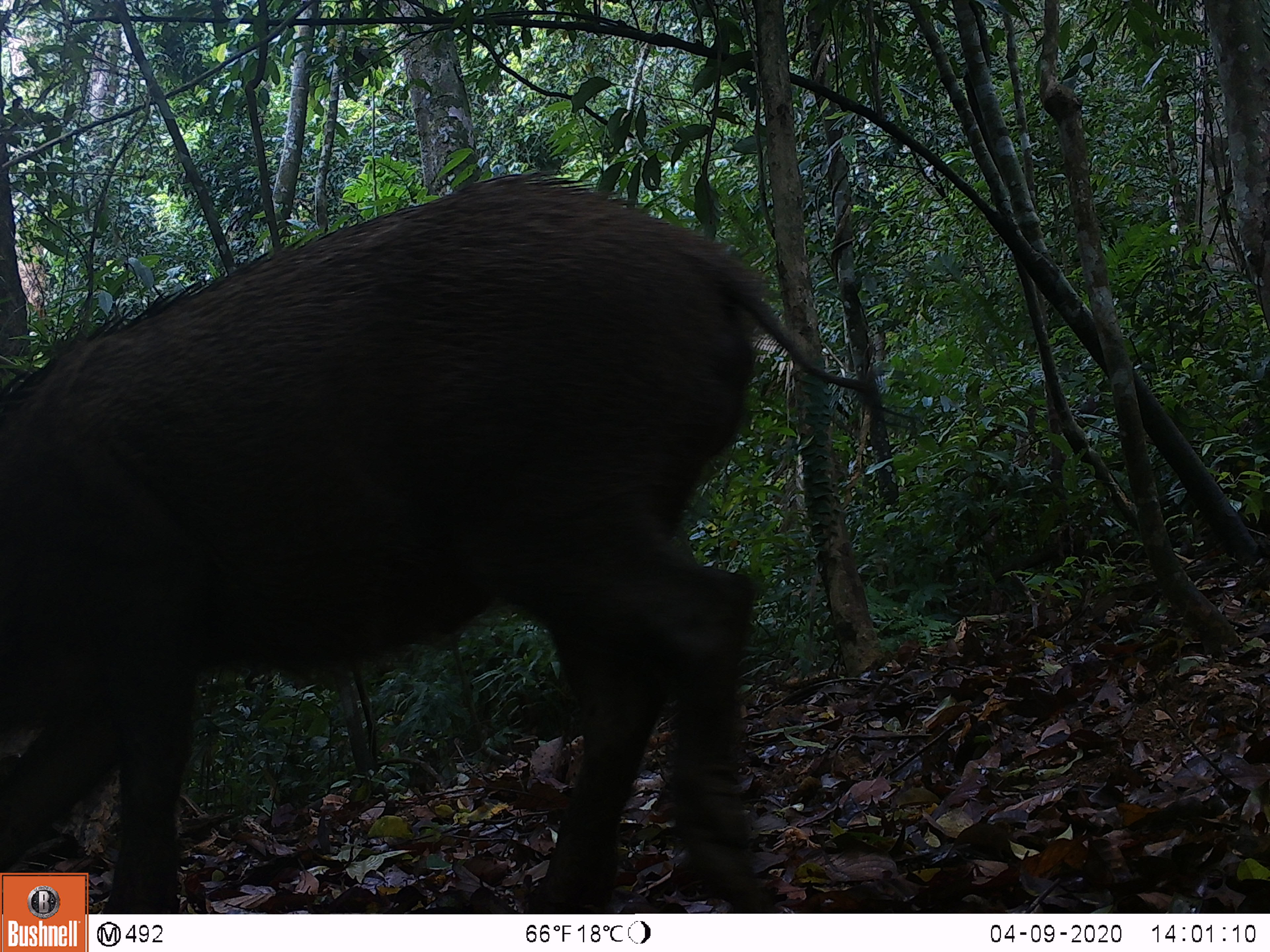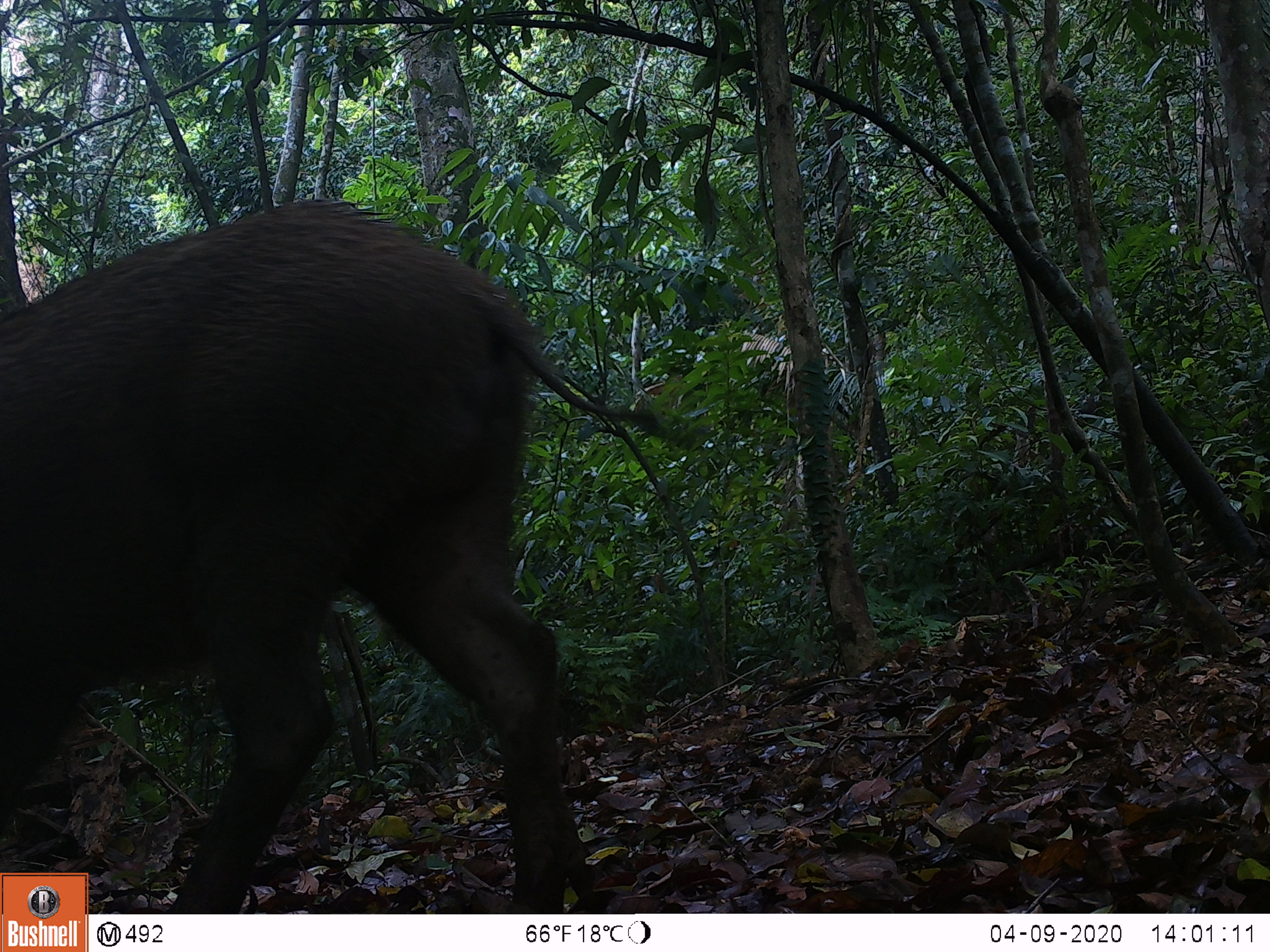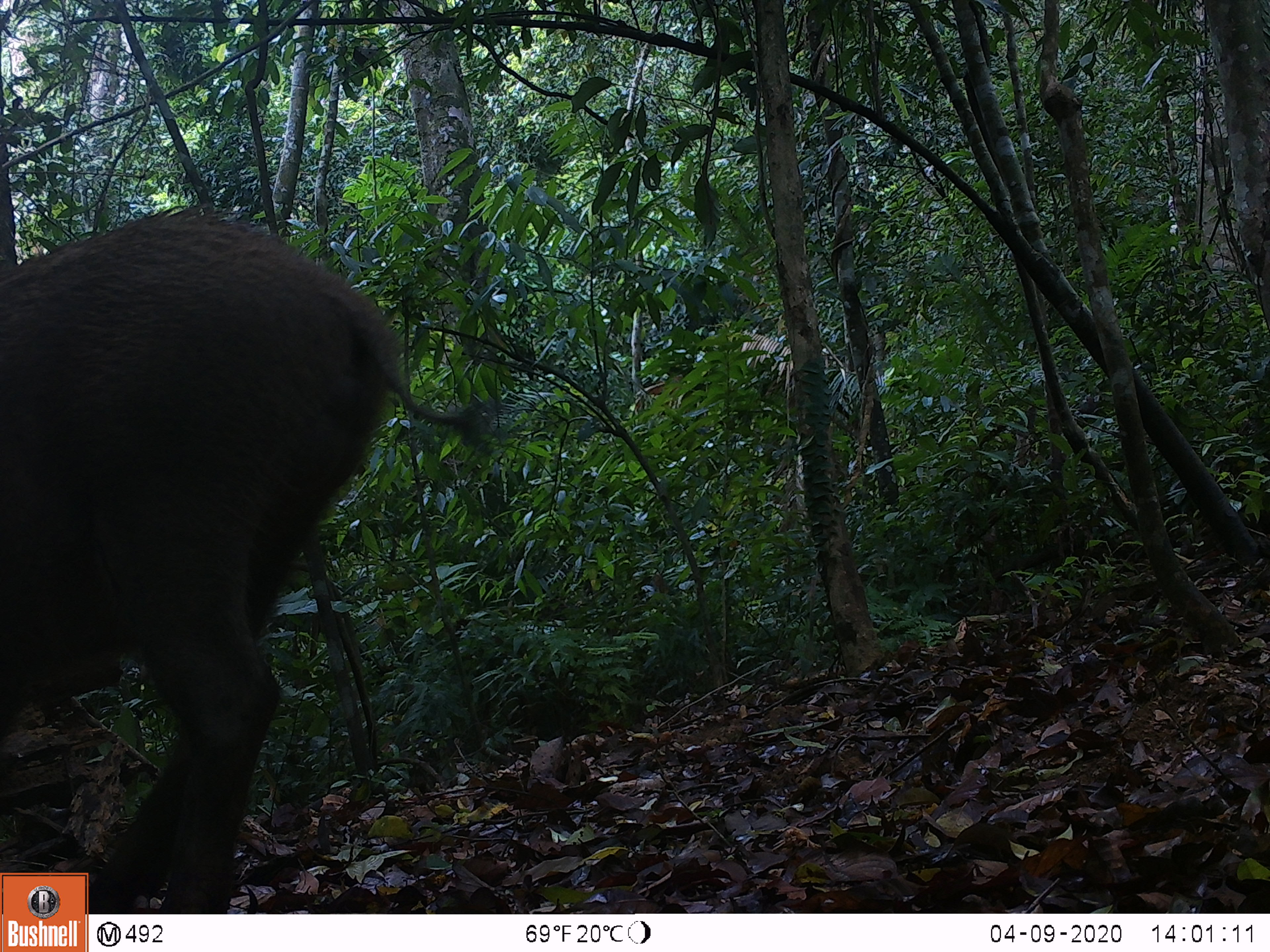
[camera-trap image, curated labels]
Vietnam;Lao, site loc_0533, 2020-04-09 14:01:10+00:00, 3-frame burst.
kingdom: Animalia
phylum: Chordata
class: Mammalia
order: Artiodactyla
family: Suidae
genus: Sus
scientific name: Sus scrofa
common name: eurasian wild pig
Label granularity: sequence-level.